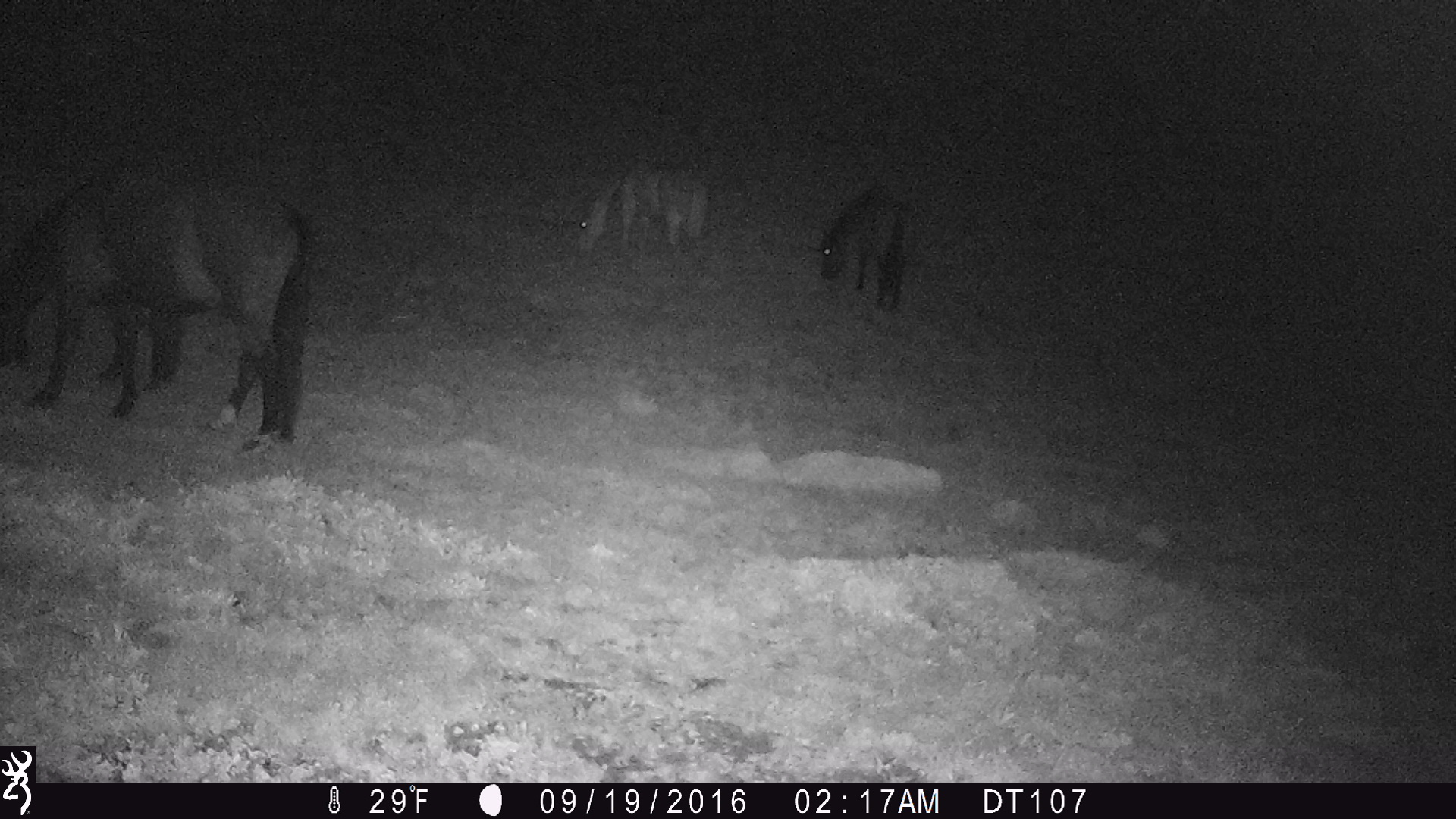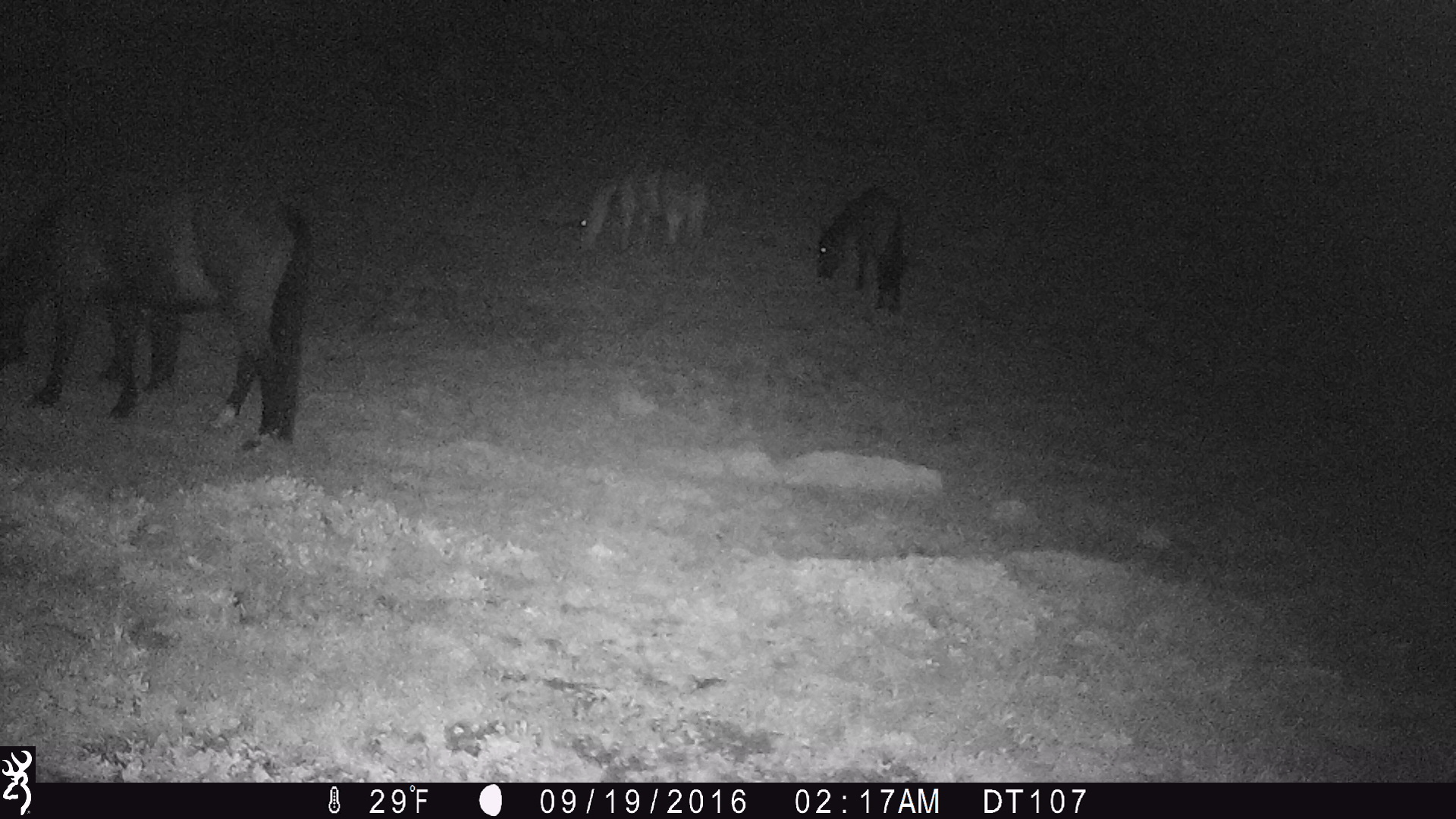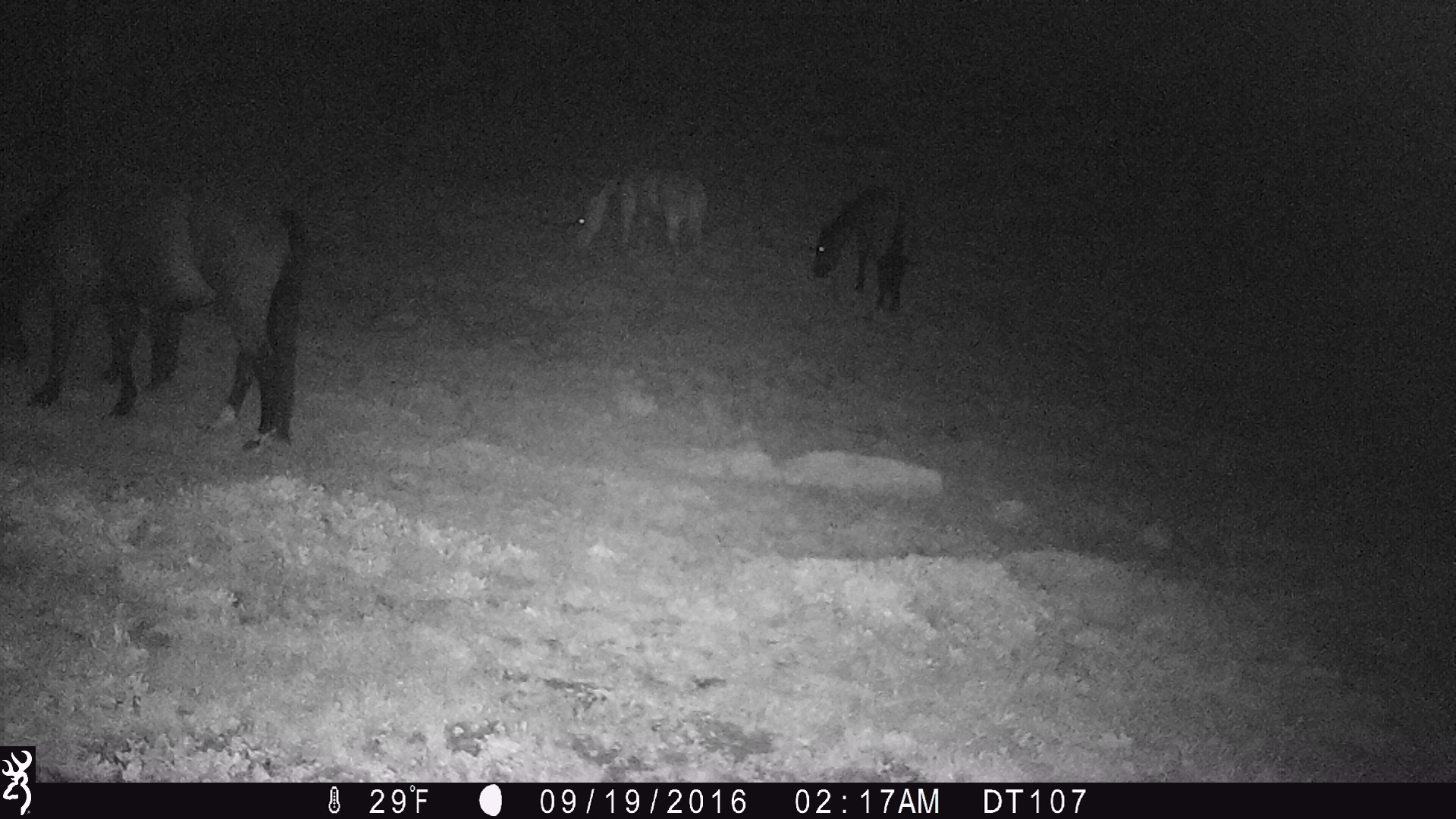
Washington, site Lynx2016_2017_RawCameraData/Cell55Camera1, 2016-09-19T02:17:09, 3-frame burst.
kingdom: Animalia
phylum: Chordata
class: Mammalia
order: Perissodactyla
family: Equidae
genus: Equus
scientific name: Equus caballus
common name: domestic horse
Domestic horse (Equus caballus). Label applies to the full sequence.